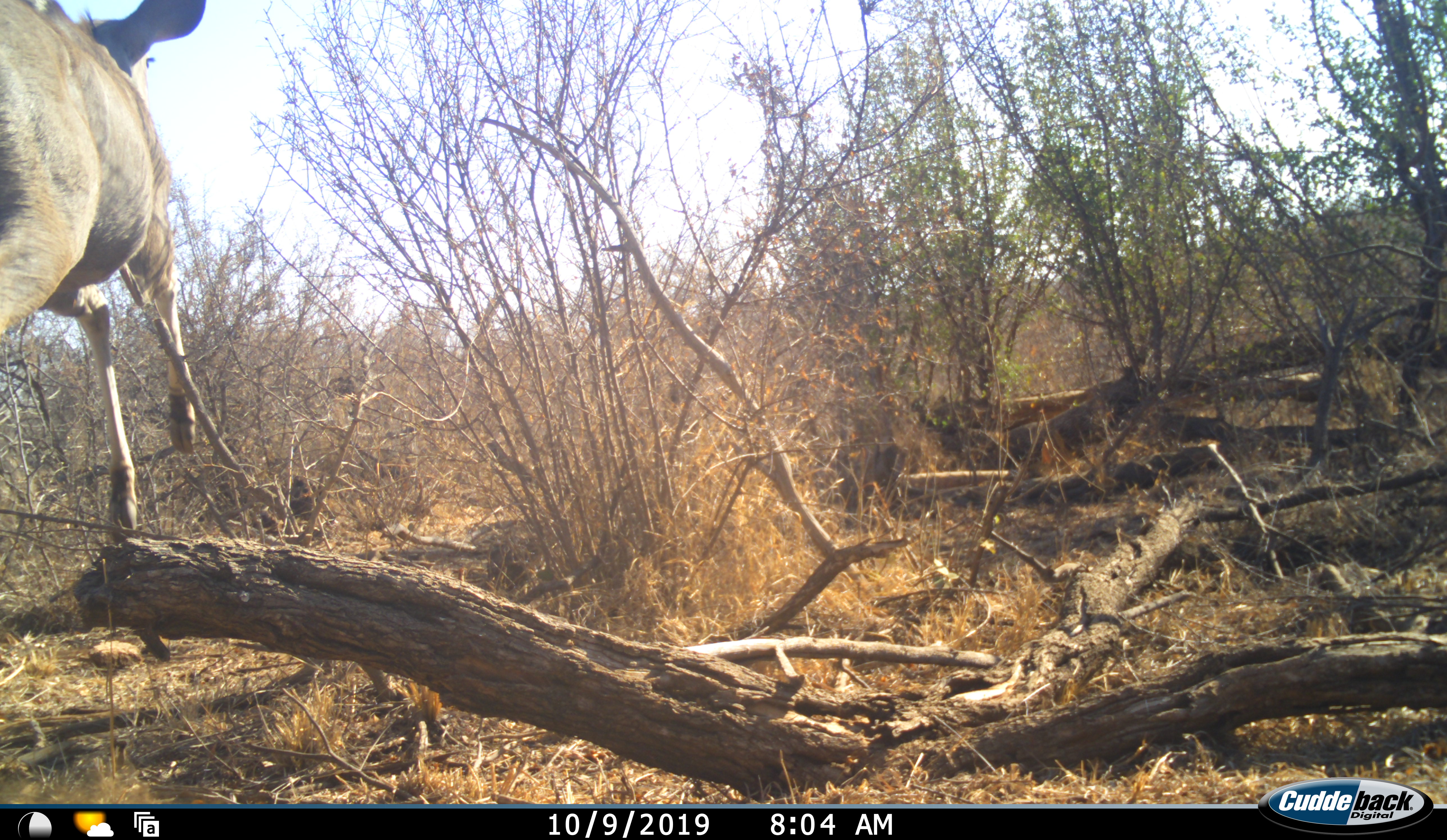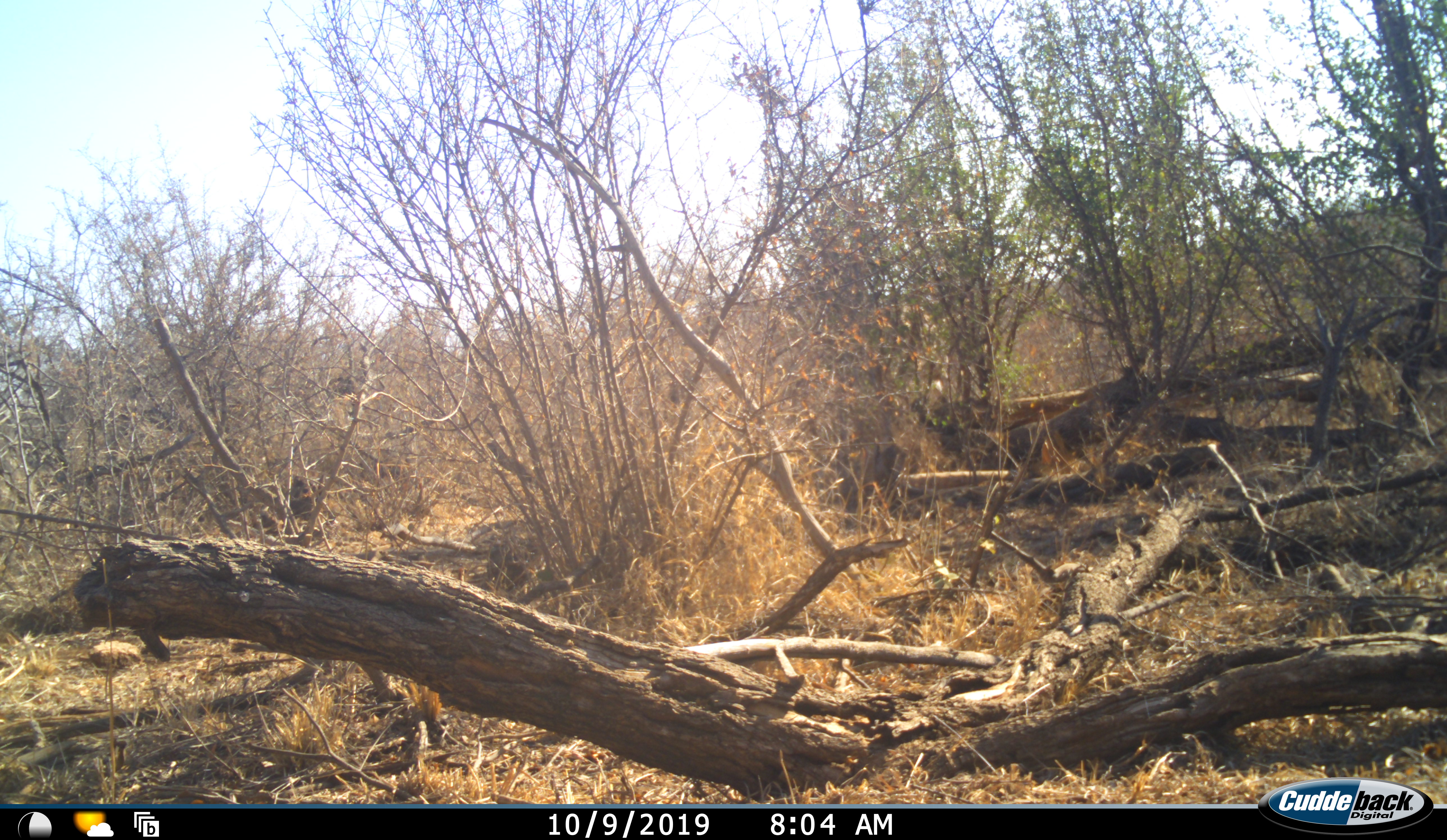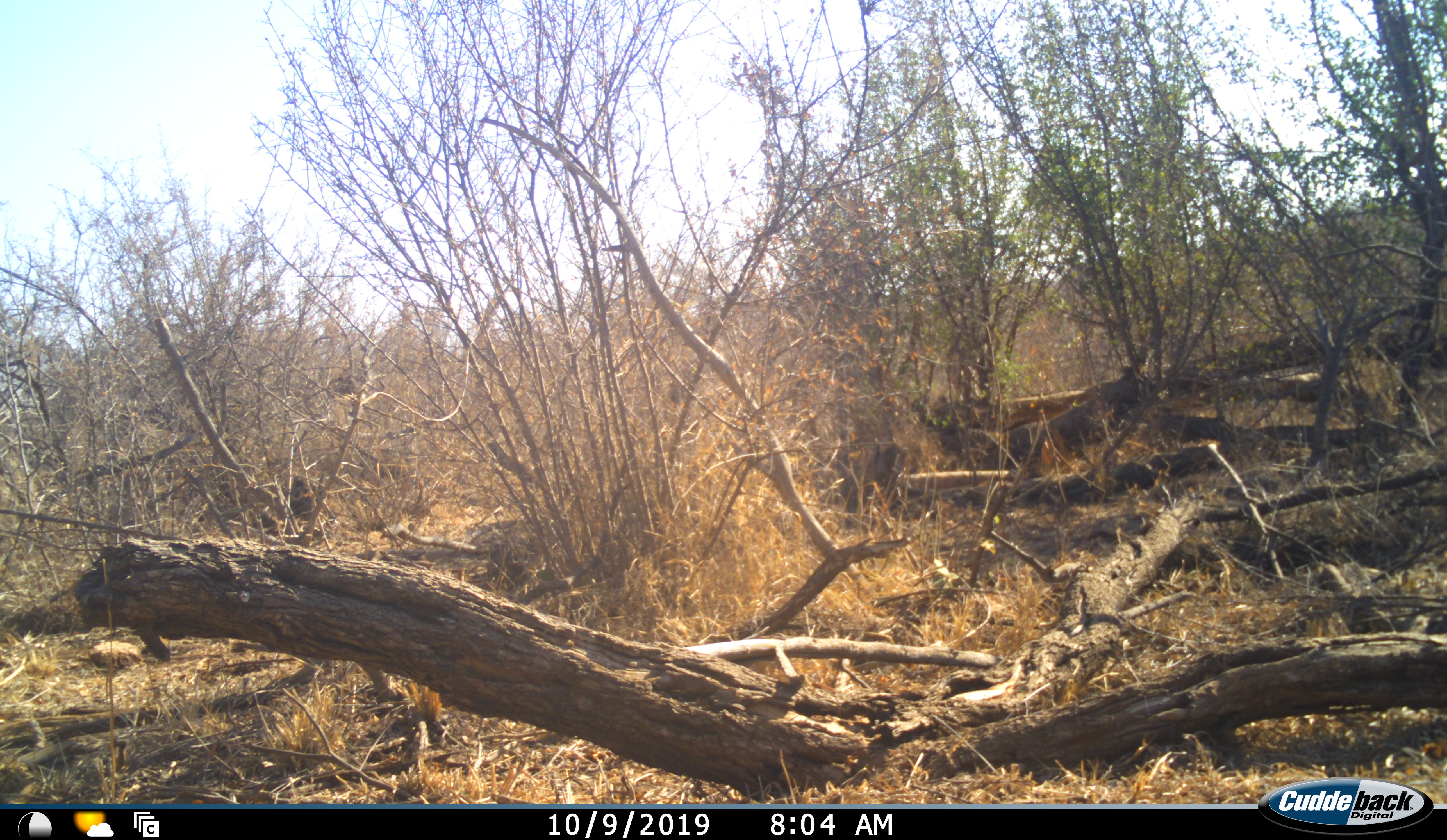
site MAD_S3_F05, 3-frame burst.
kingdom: Animalia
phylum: Chordata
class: Mammalia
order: Artiodactyla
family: Bovidae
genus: Tragelaphus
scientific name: Tragelaphus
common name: kudu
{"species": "kudu (Tragelaphus)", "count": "1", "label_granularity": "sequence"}